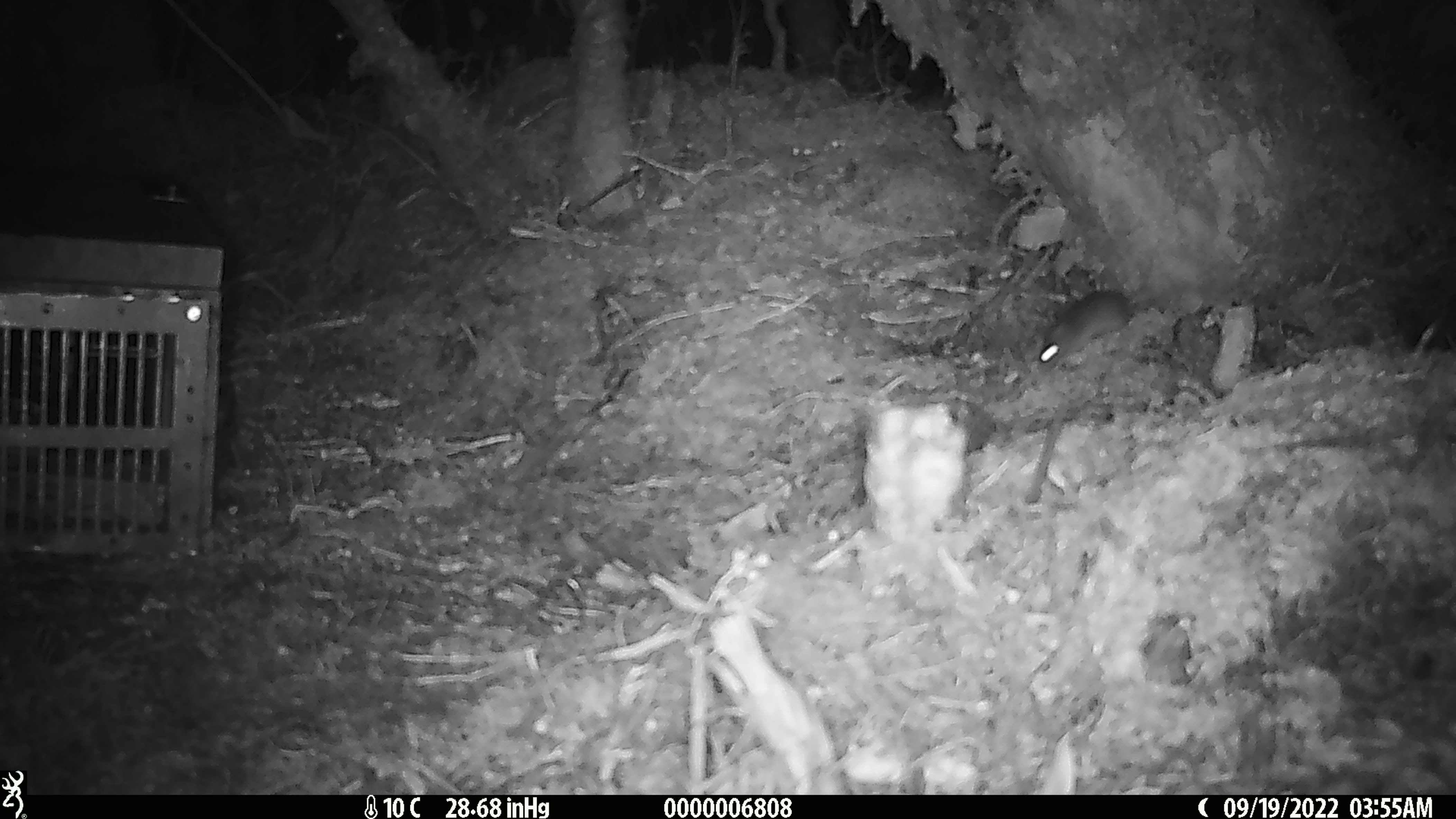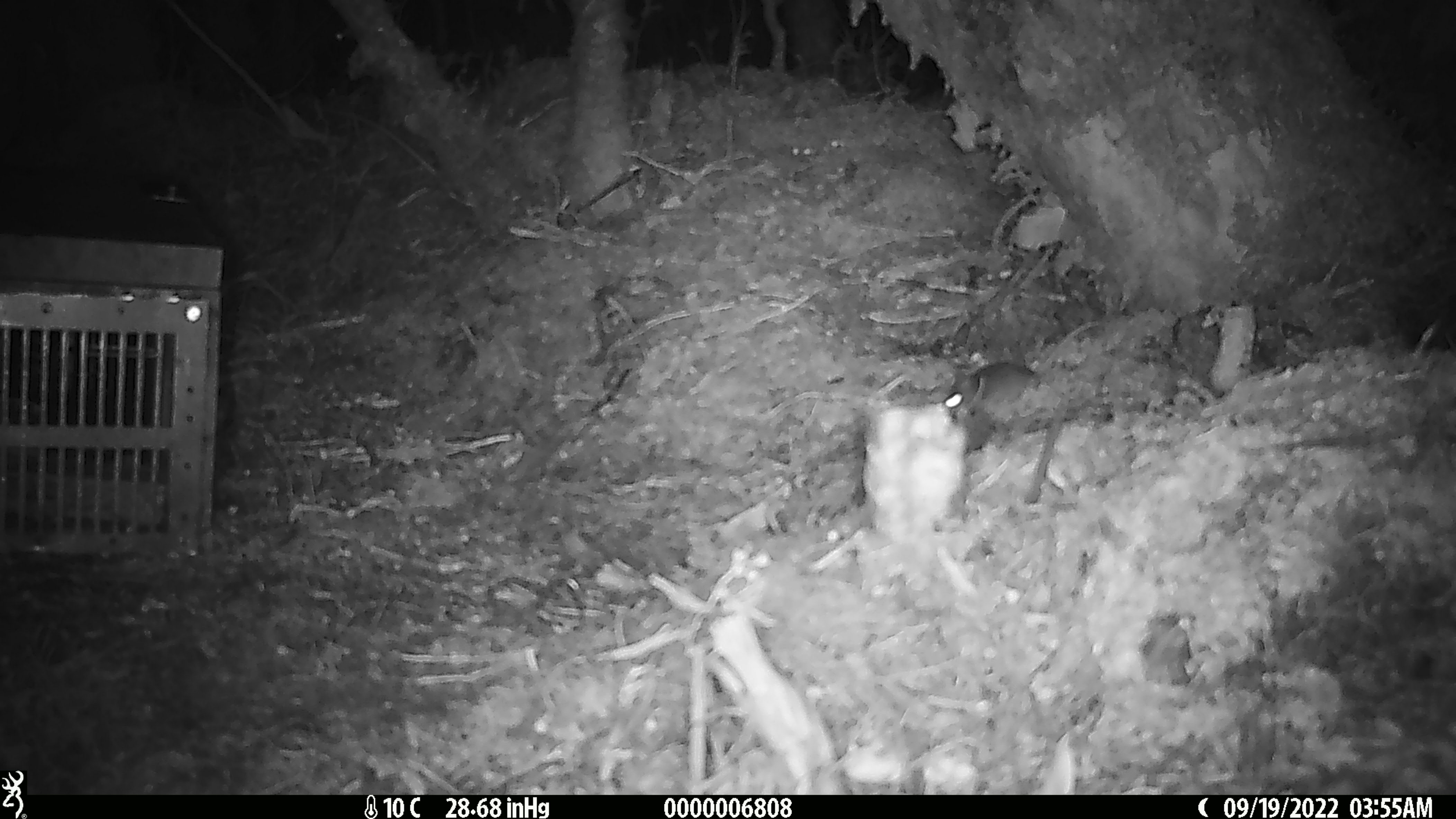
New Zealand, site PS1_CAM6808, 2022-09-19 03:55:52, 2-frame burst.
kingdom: Animalia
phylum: Chordata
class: Mammalia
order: Rodentia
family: Muridae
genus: Mus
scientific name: Mus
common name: mouse